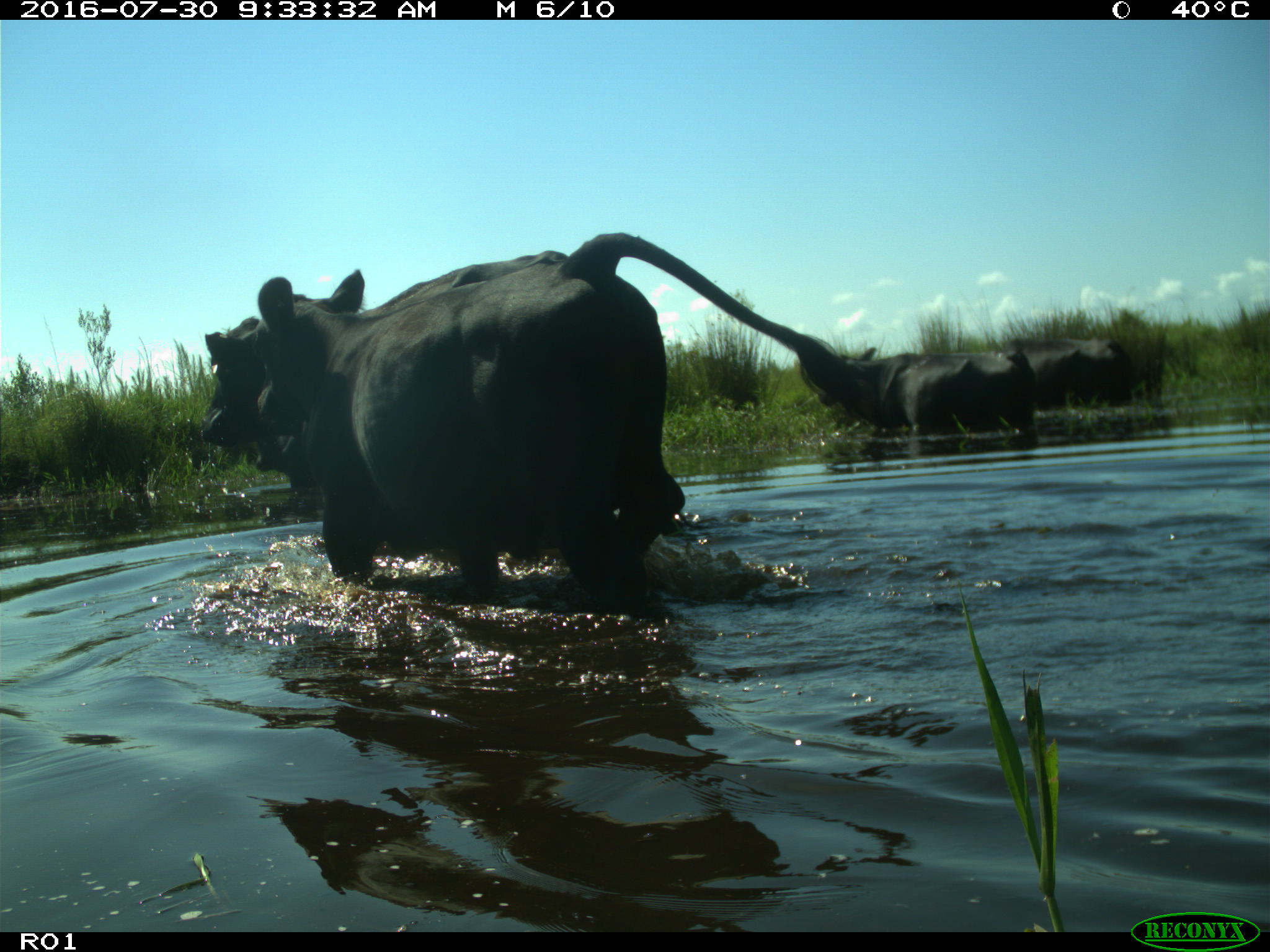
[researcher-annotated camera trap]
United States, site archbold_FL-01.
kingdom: Animalia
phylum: Chordata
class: Mammalia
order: Artiodactyla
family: Bovidae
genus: Bos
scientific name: Bos taurus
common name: domestic cow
Bos taurus (domestic cow).